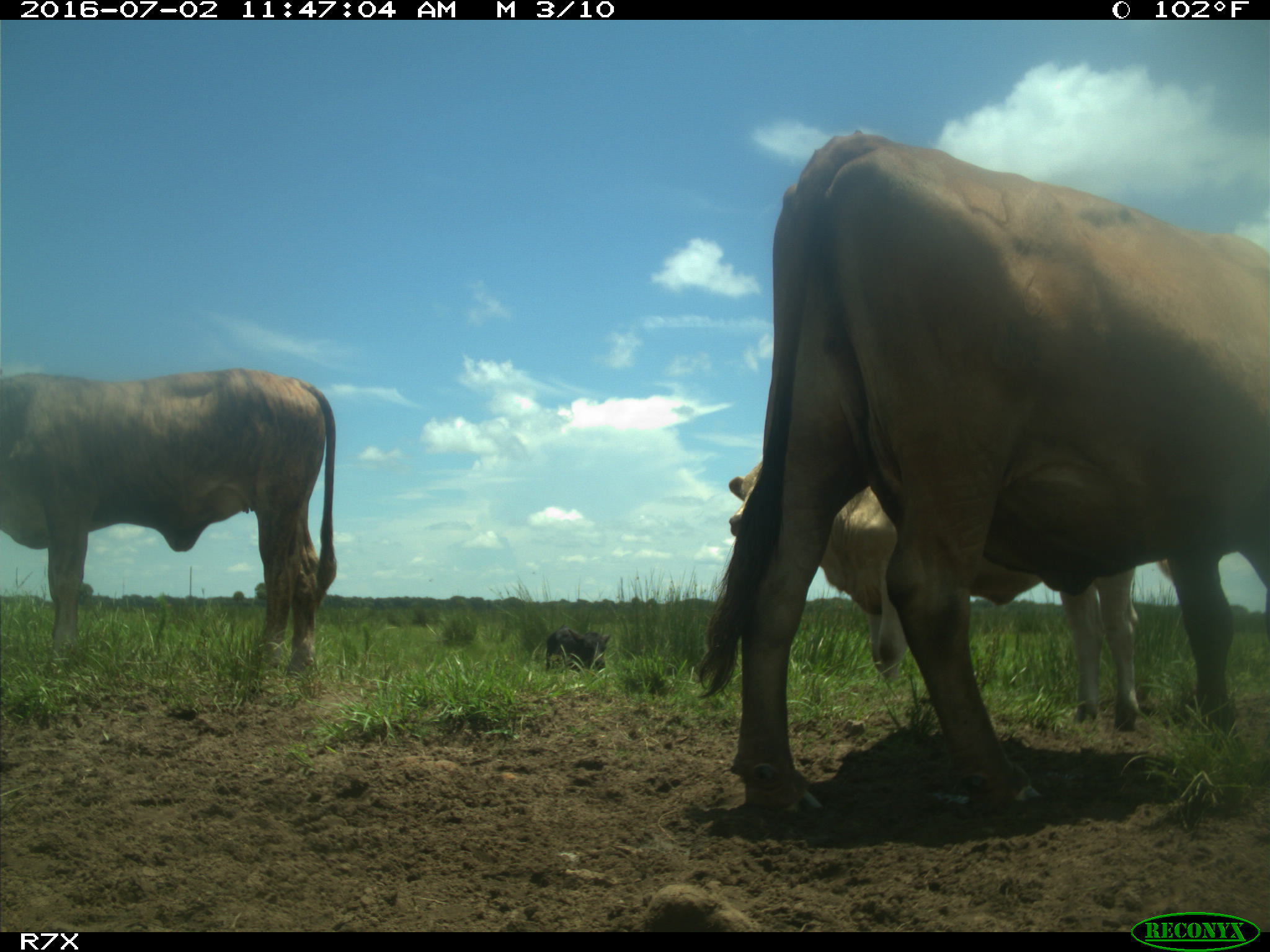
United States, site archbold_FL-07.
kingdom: Animalia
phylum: Chordata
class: Mammalia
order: Artiodactyla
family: Bovidae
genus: Bos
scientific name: Bos taurus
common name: domestic cow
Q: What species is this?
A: Bos taurus (domestic cow).